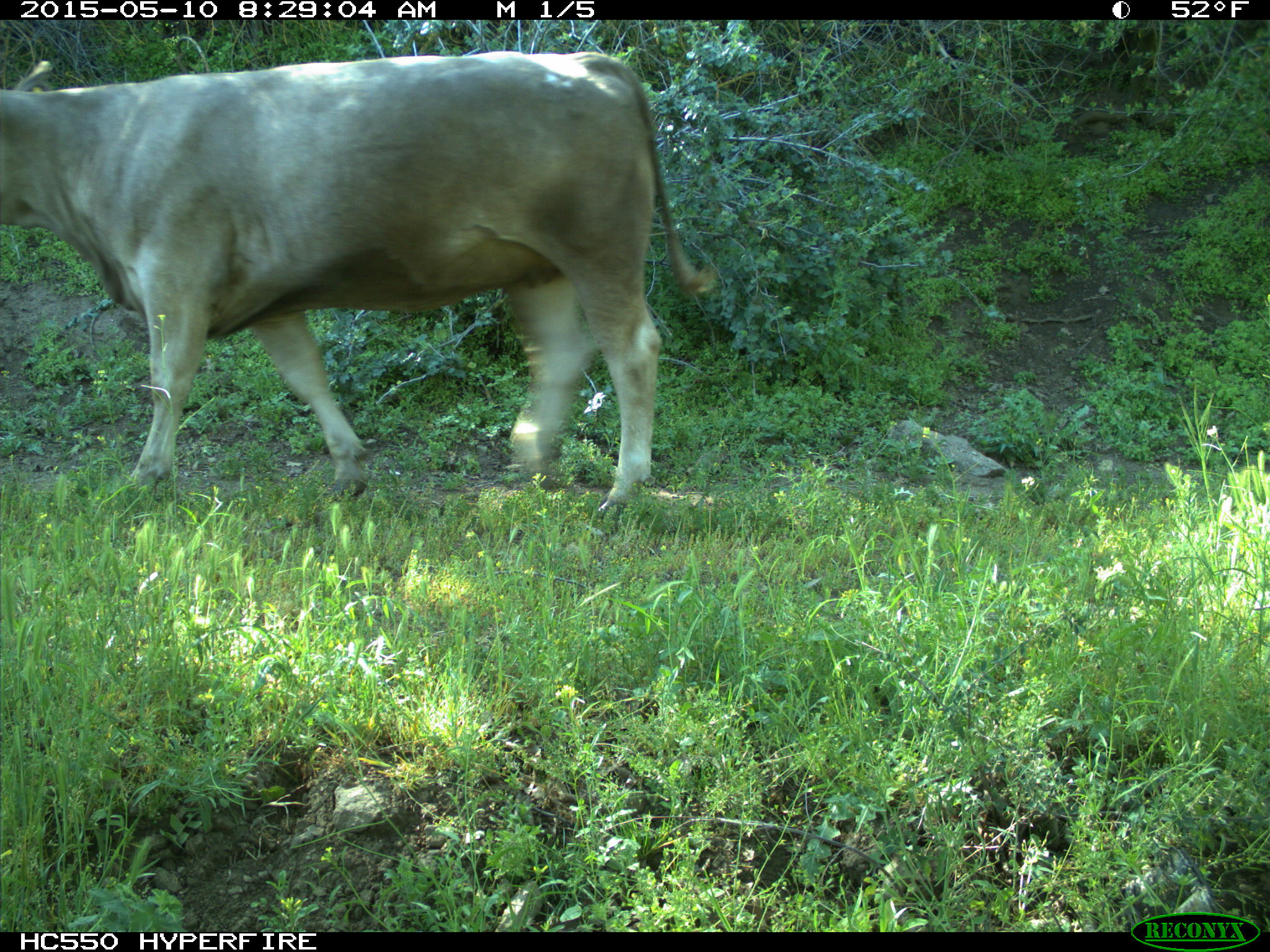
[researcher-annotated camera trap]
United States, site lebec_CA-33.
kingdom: Animalia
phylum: Chordata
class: Mammalia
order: Artiodactyla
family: Bovidae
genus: Bos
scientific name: Bos taurus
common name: domestic cow